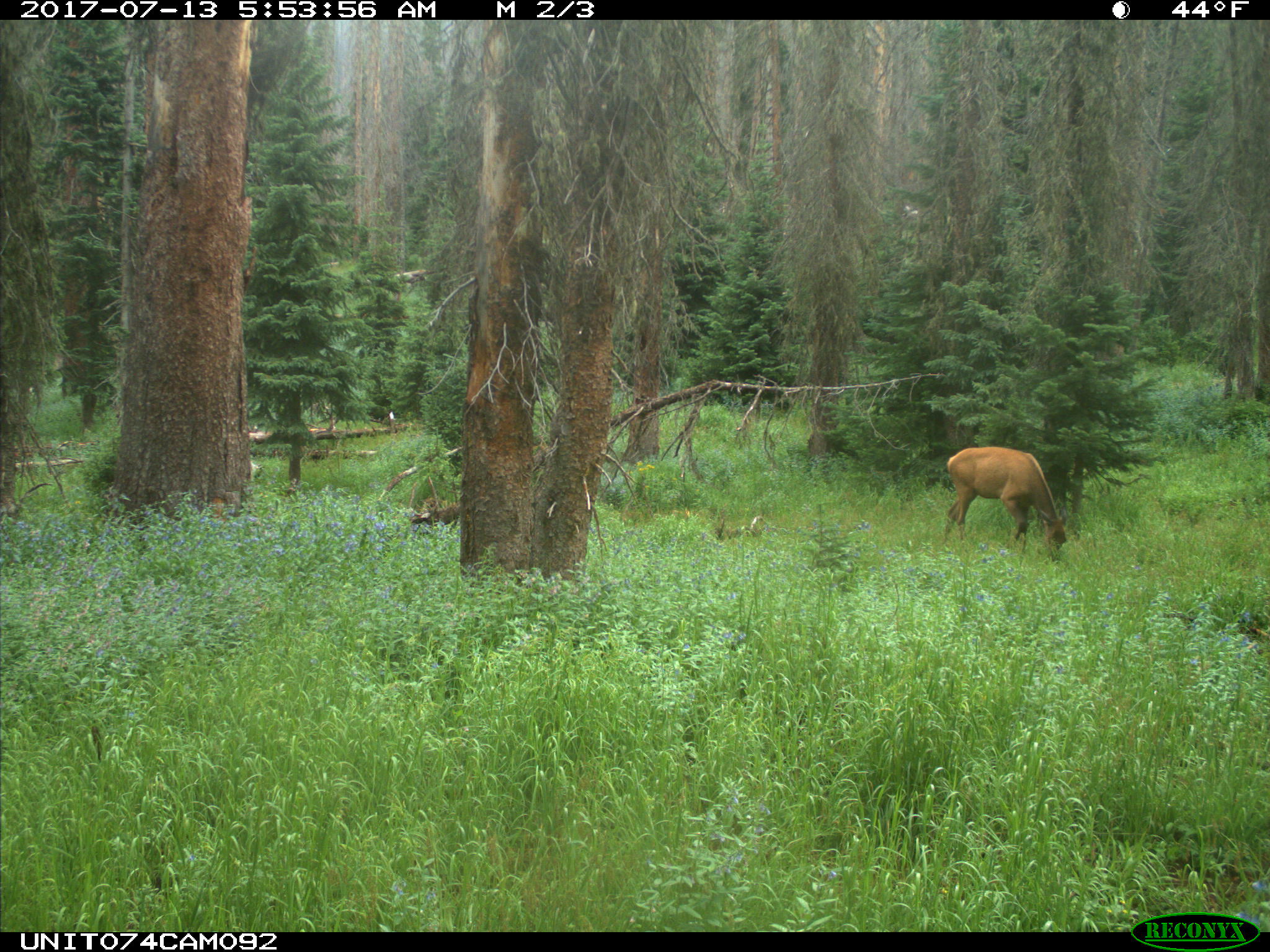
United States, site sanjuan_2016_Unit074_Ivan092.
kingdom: Animalia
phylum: Chordata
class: Mammalia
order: Artiodactyla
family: Cervidae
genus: Cervus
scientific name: Cervus elaphus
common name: red deer